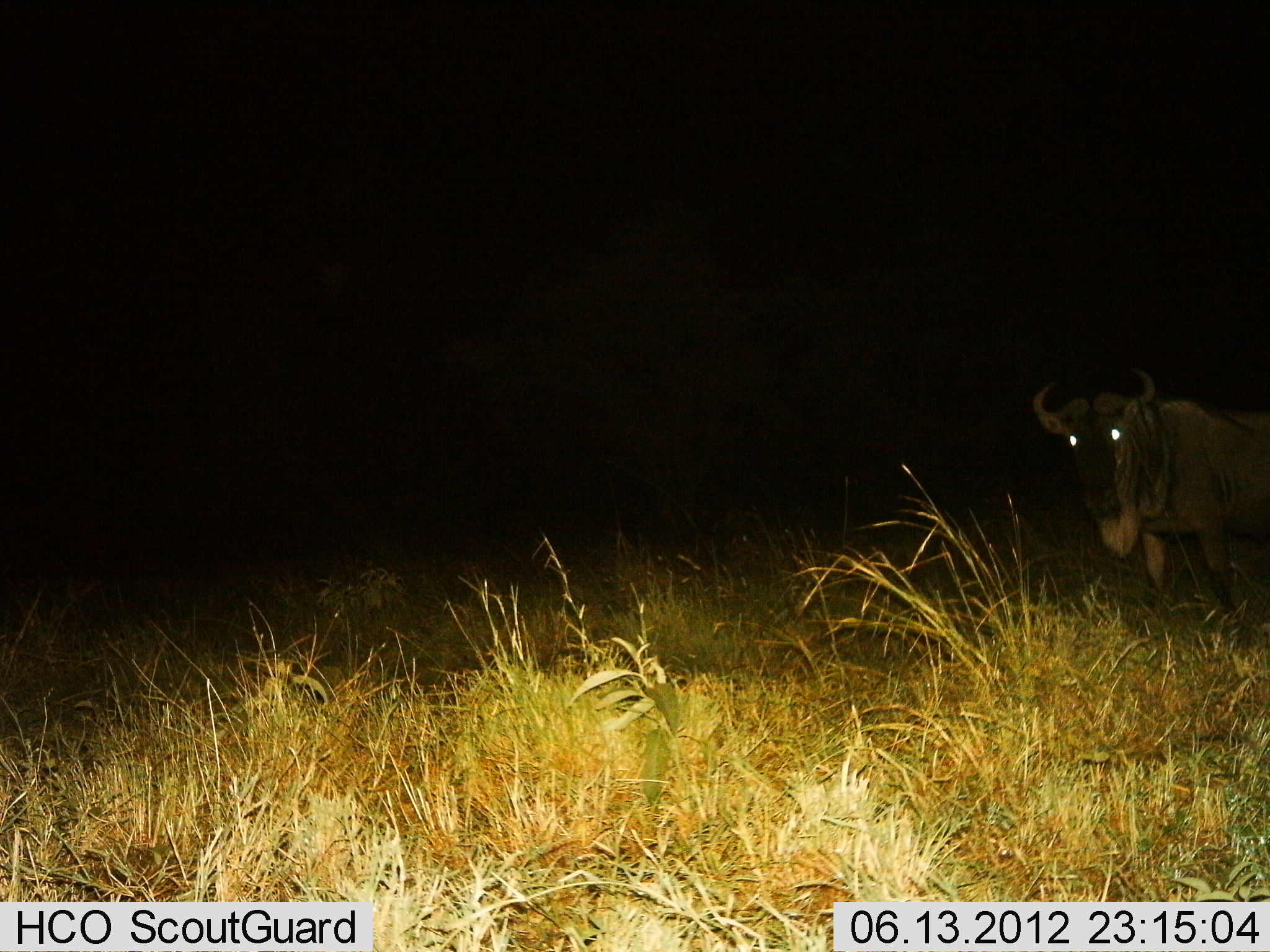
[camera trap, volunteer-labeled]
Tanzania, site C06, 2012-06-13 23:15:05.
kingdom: Animalia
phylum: Chordata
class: Mammalia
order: Artiodactyla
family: Bovidae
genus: Connochaetes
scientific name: Connochaetes taurinus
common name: blue wildebeest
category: wildebeest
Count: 1.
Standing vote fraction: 100%.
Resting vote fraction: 0%.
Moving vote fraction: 0%.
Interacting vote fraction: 10%.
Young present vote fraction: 0%.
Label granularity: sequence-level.